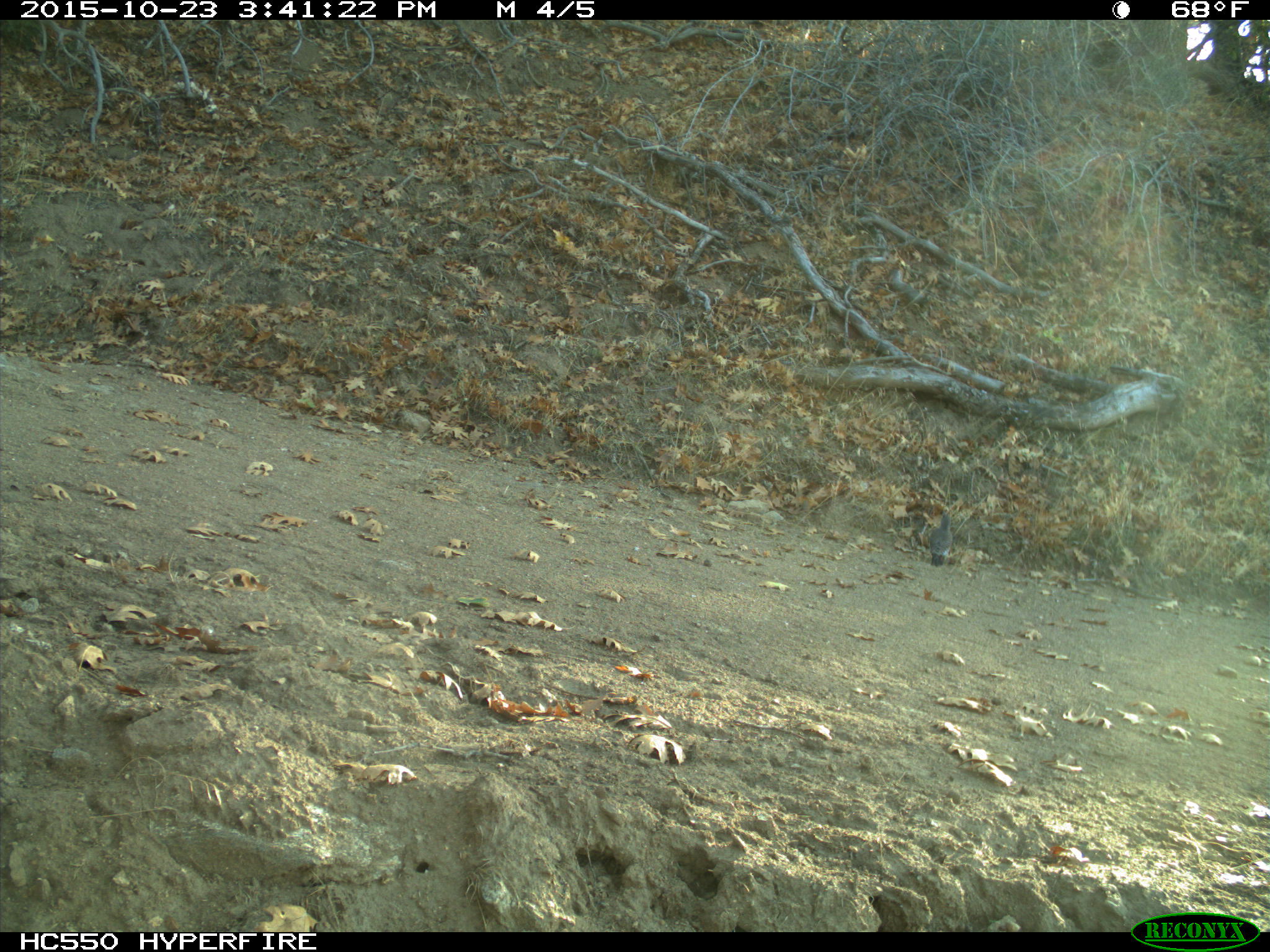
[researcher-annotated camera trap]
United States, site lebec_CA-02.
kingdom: Animalia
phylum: Chordata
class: Aves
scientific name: Aves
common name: birds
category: unidentified bird